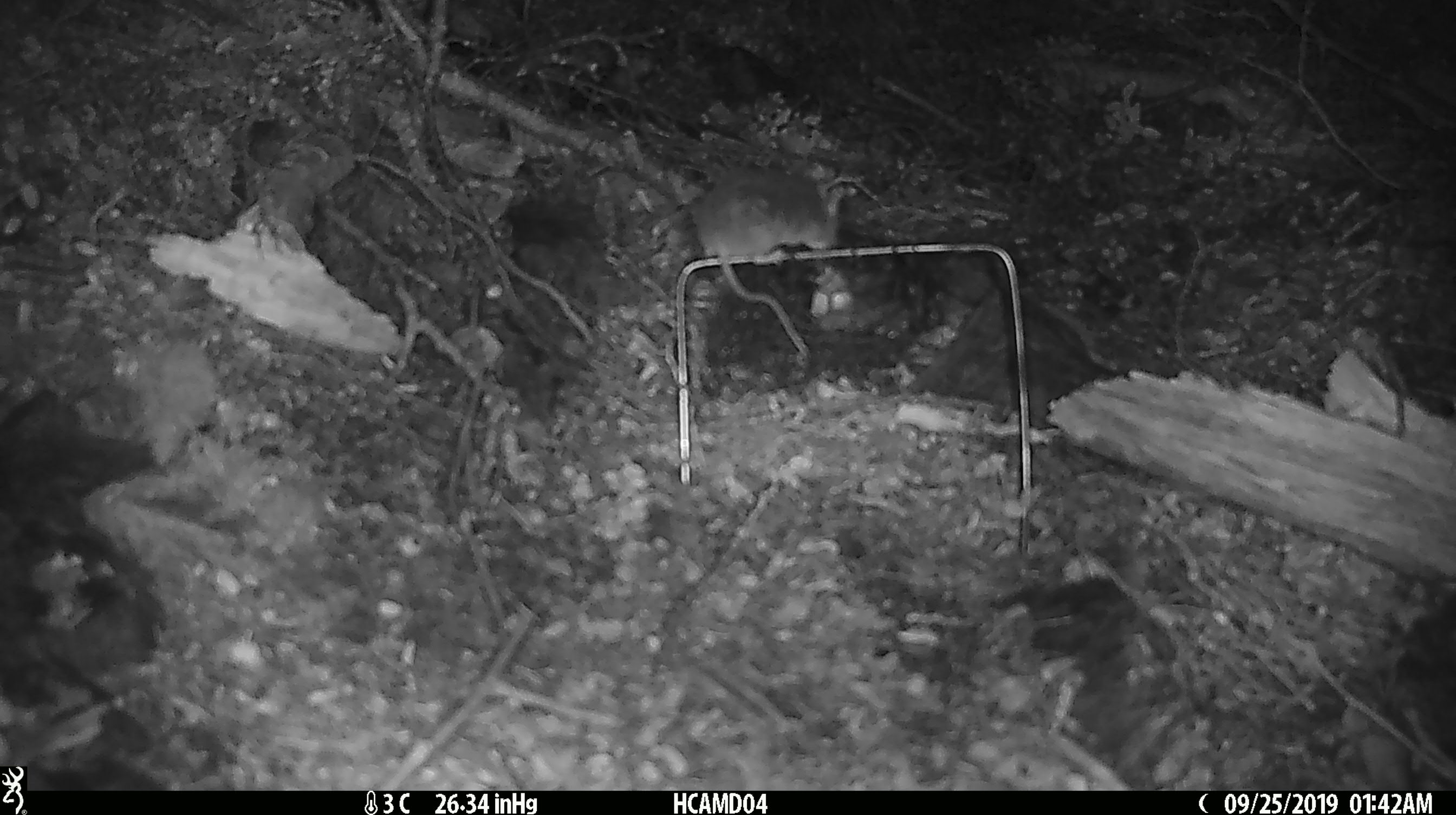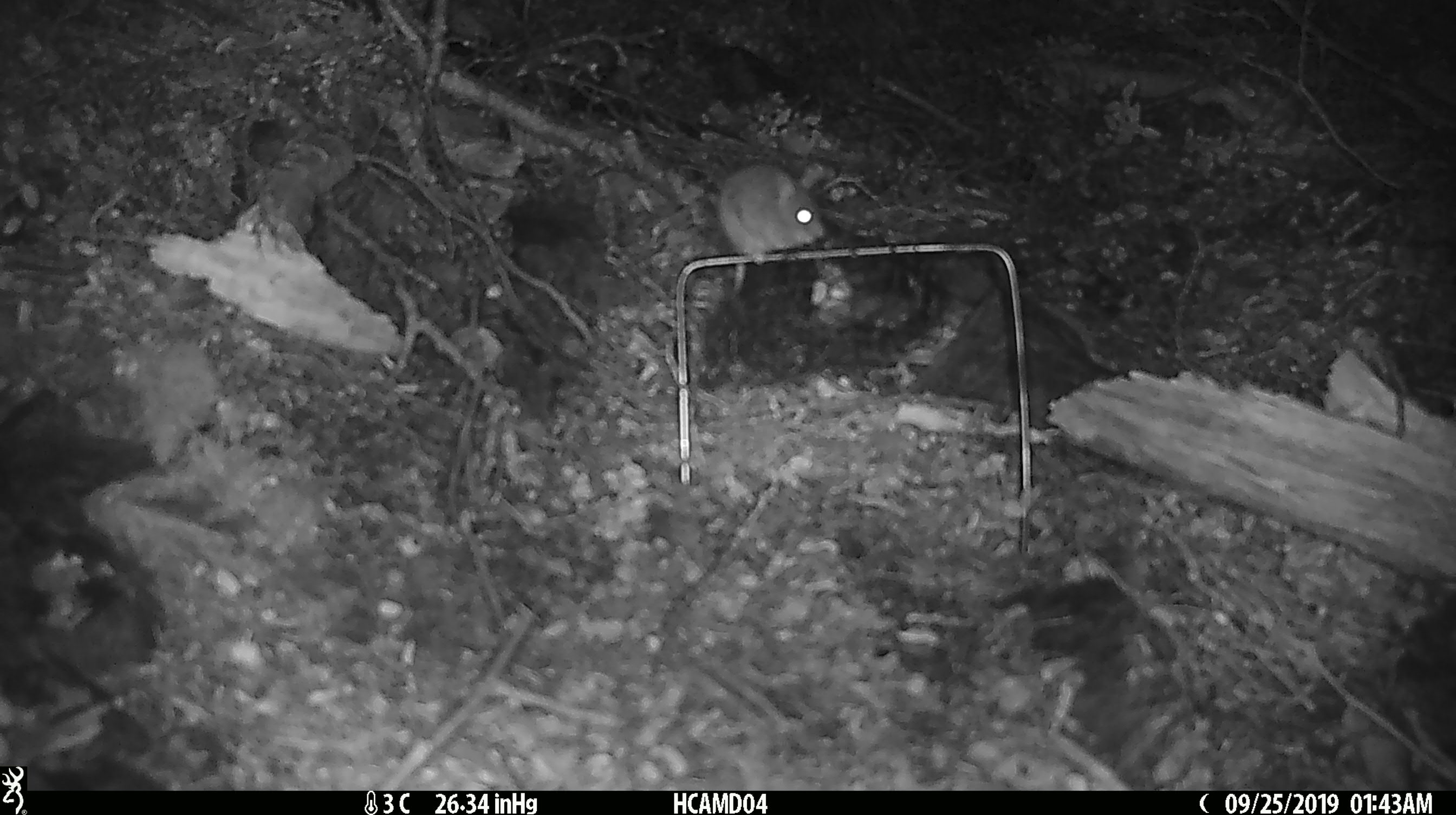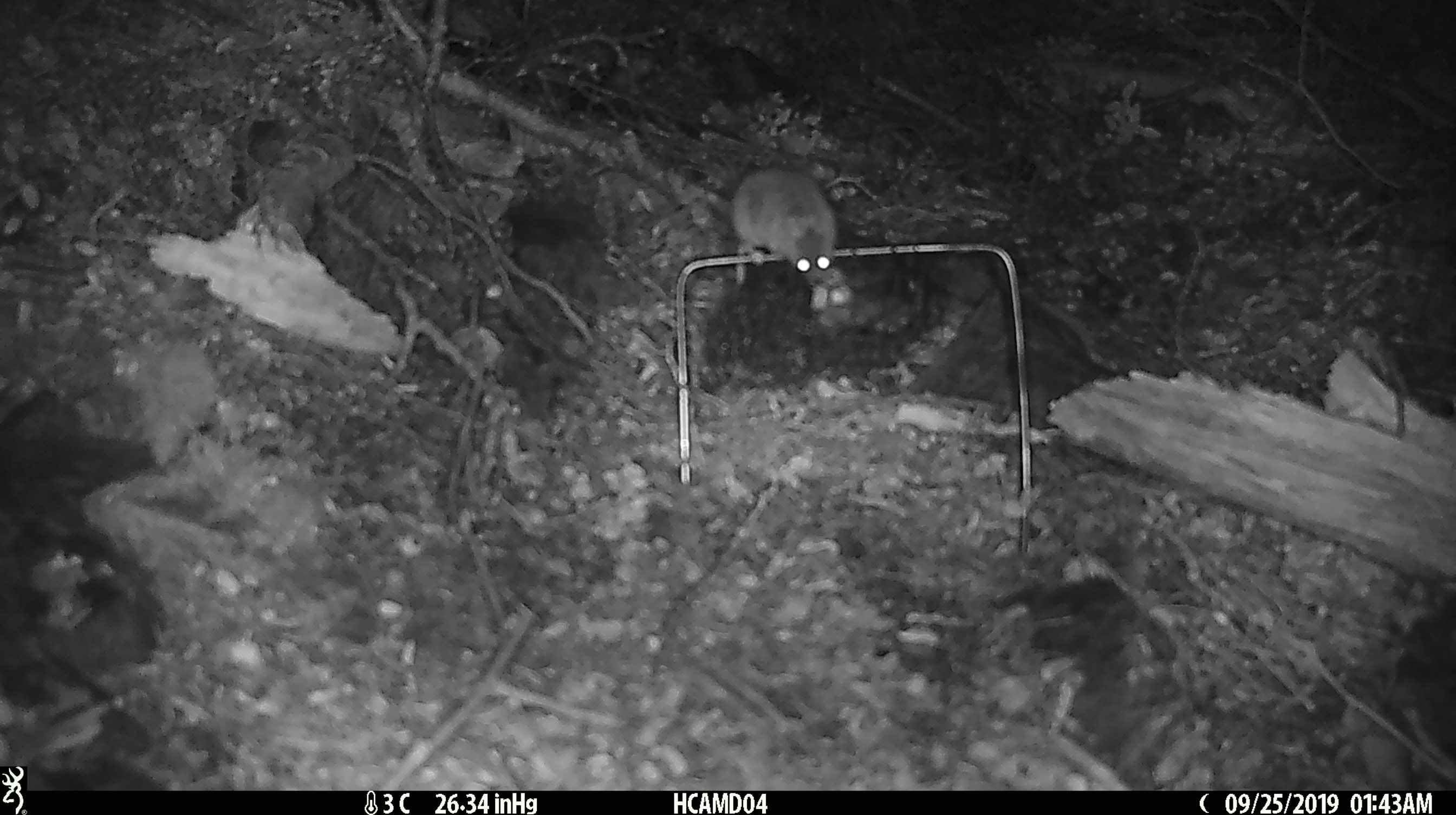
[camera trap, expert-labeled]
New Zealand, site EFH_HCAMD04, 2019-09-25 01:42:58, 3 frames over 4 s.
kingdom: Animalia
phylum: Chordata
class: Mammalia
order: Rodentia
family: Muridae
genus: Mus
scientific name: Mus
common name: mouse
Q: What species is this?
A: Mouse (Mus).